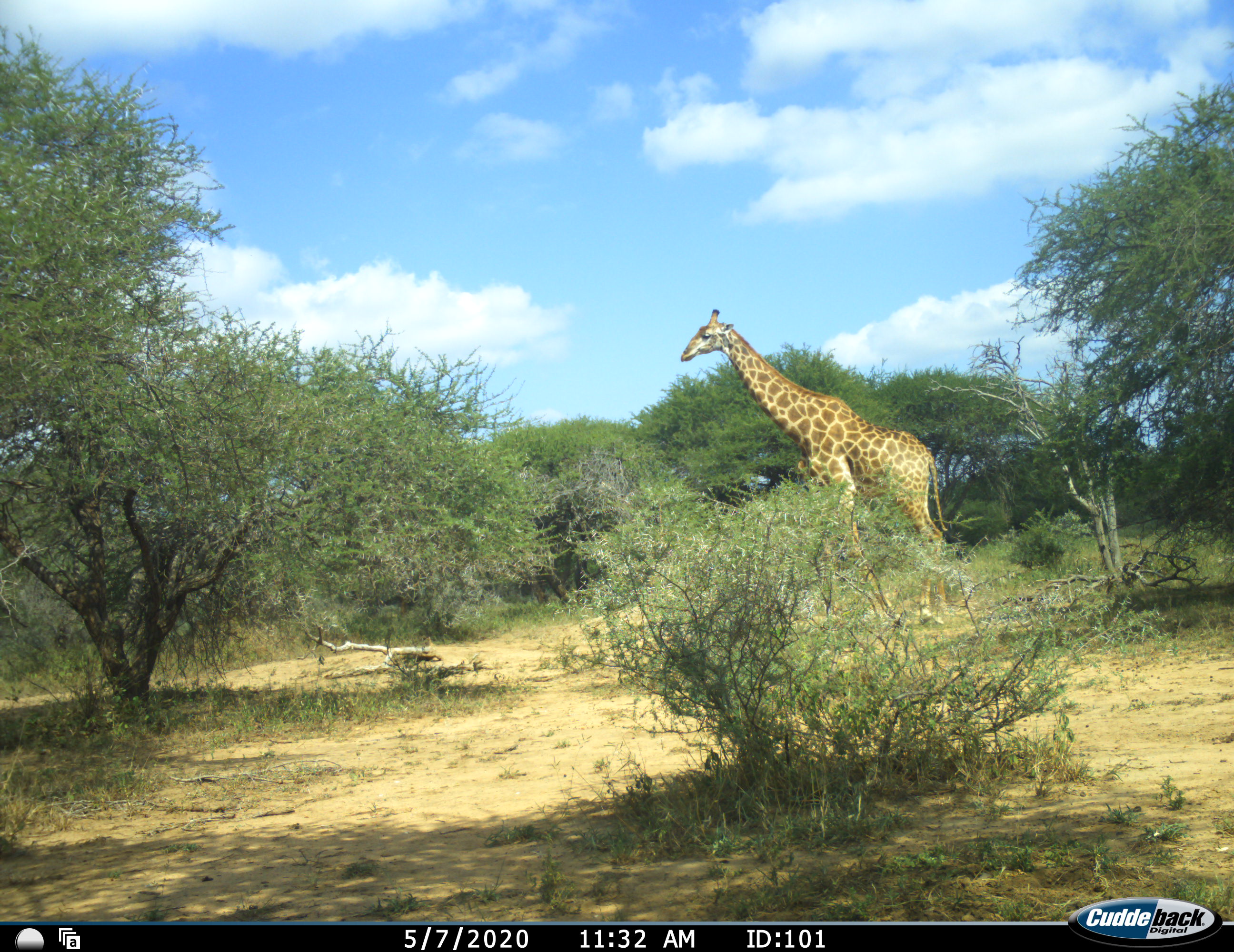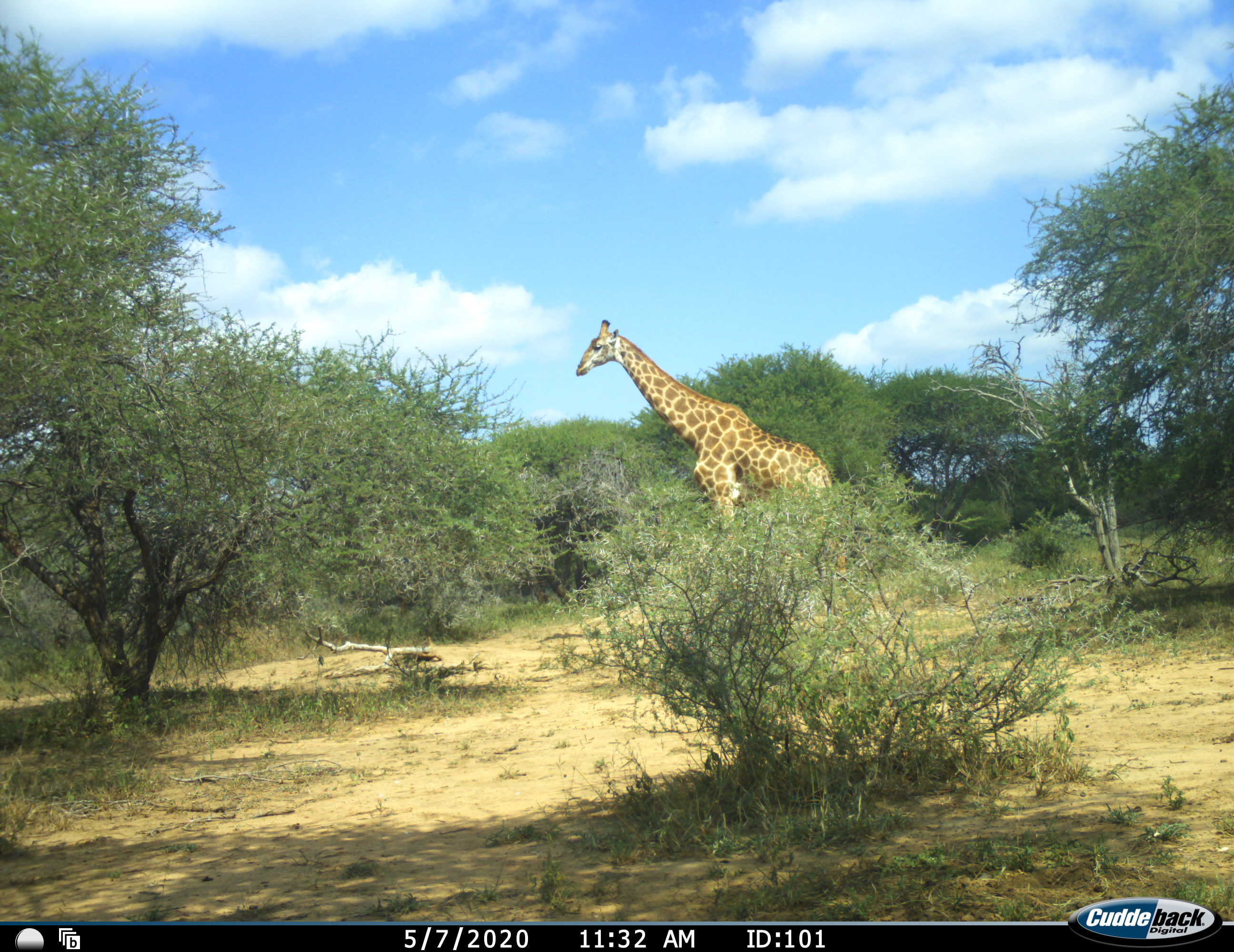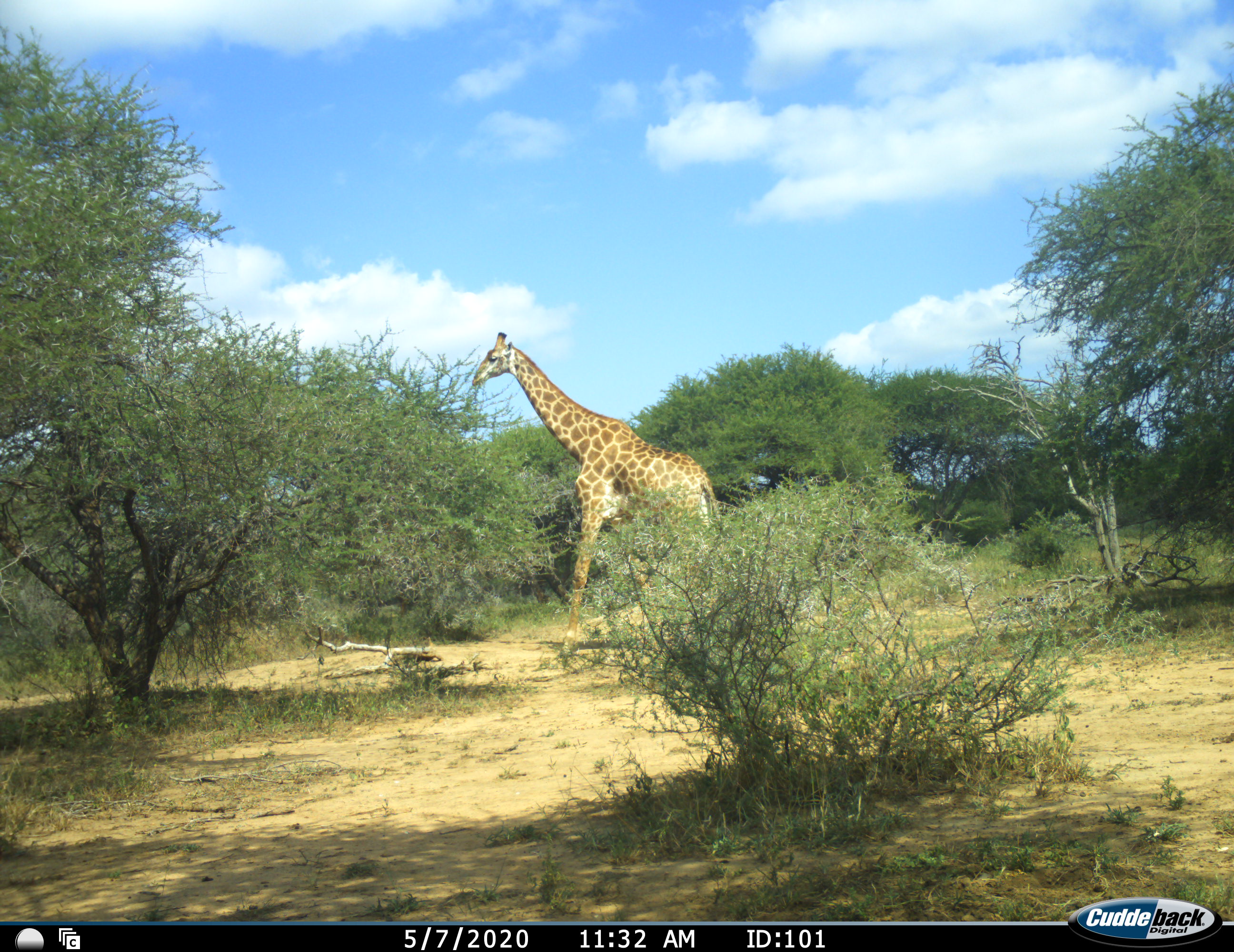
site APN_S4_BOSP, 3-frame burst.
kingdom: Animalia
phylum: Chordata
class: Mammalia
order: Artiodactyla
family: Giraffidae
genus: Giraffa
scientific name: Giraffa camelopardalis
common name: giraffe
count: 1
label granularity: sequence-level